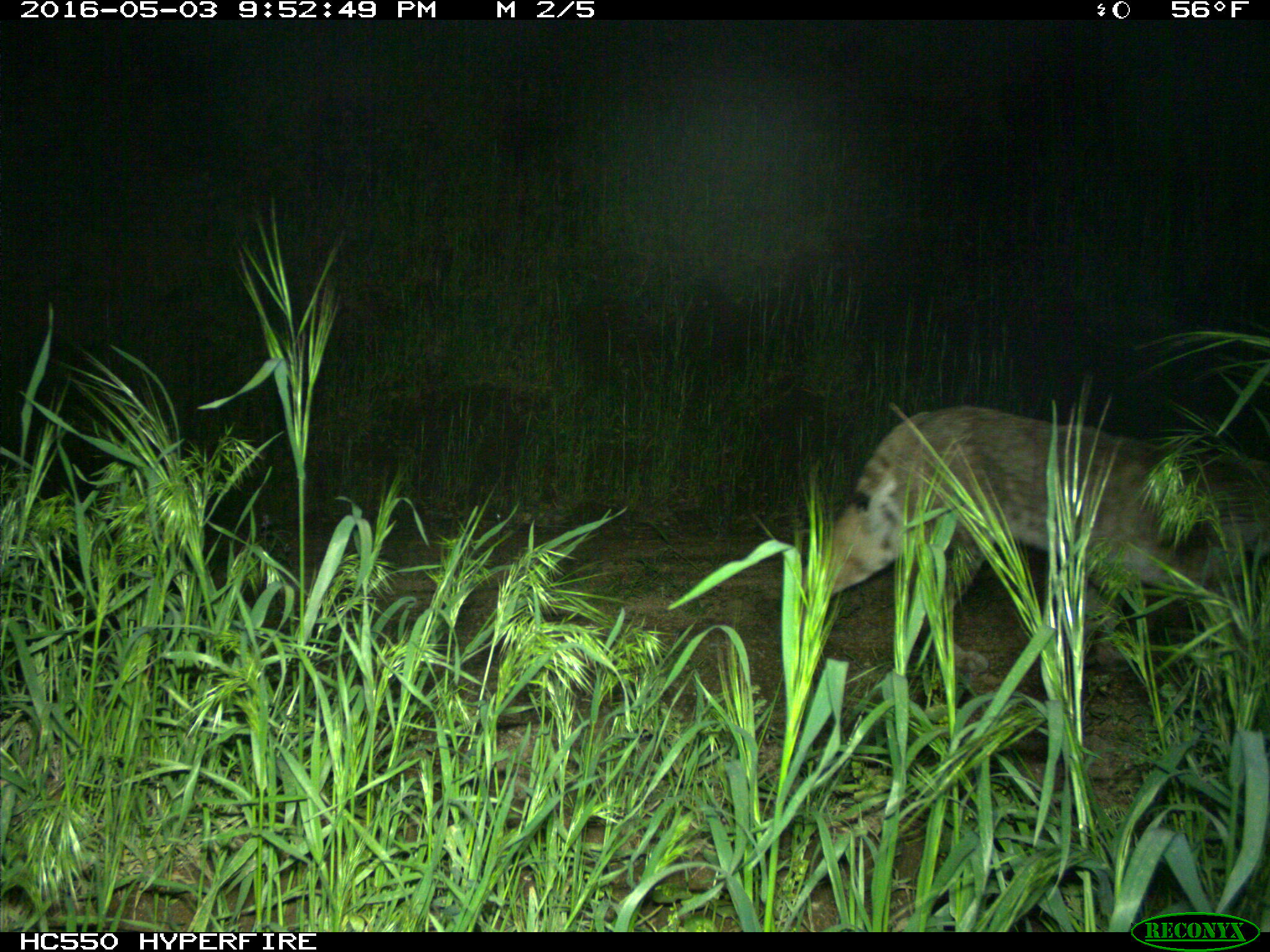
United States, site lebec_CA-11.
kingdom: Animalia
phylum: Chordata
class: Mammalia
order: Carnivora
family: Felidae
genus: Lynx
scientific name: Lynx rufus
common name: bobcat